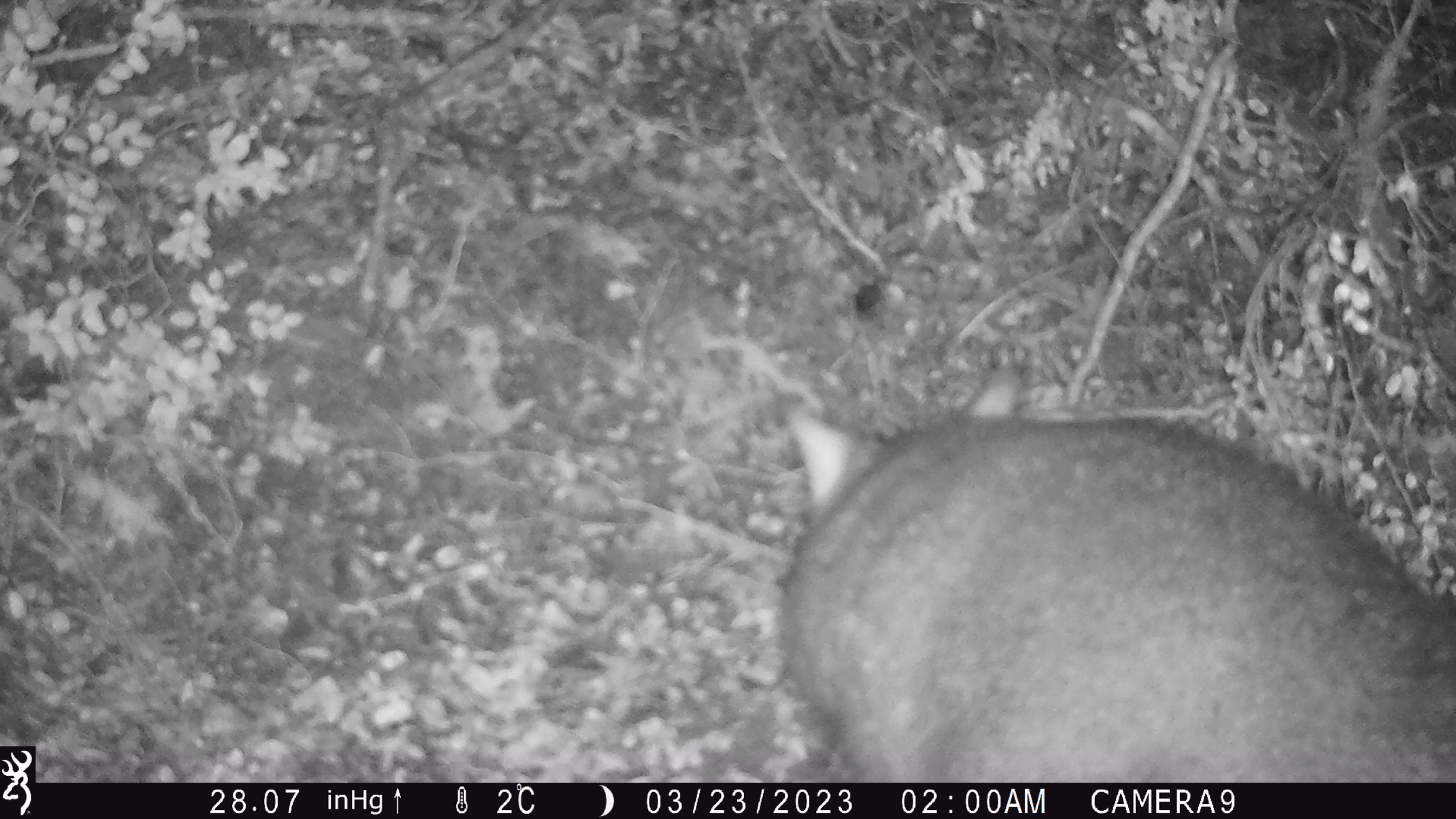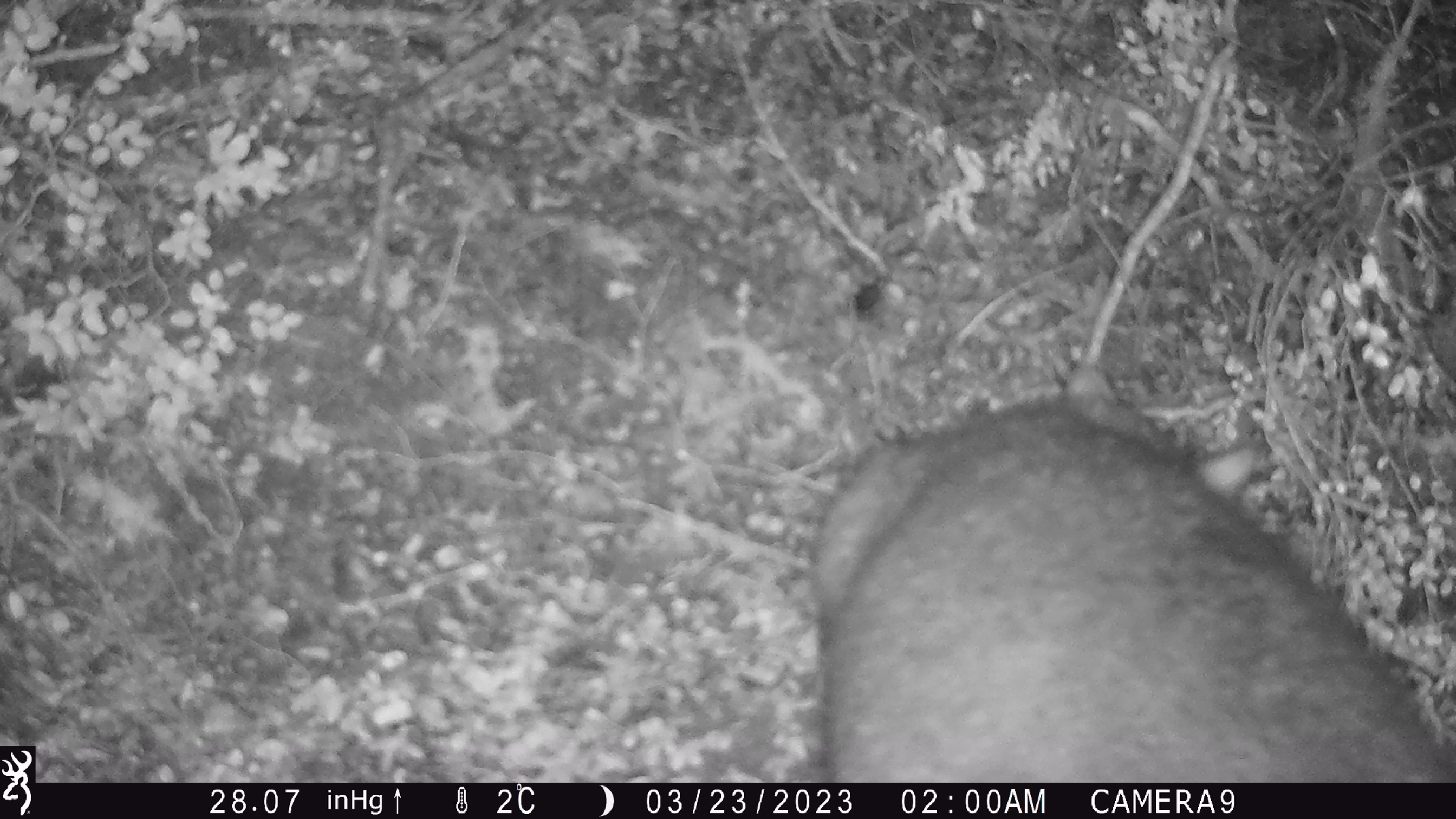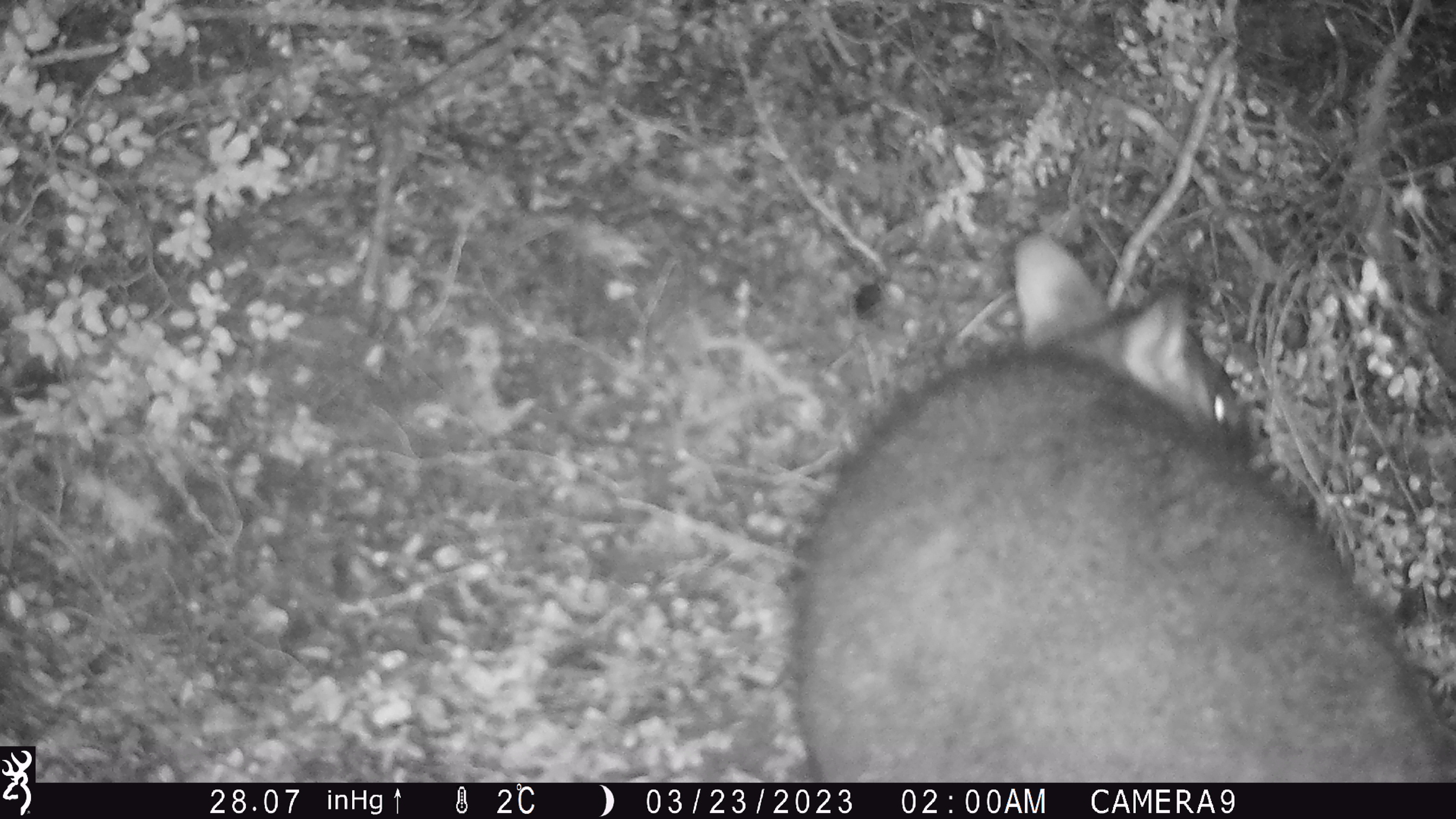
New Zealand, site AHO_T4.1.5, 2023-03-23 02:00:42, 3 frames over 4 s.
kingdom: Animalia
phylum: Chordata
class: Mammalia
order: Carnivora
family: Mustelidae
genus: Mustela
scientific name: Mustela erminea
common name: stoat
Stoat (Mustela erminea).